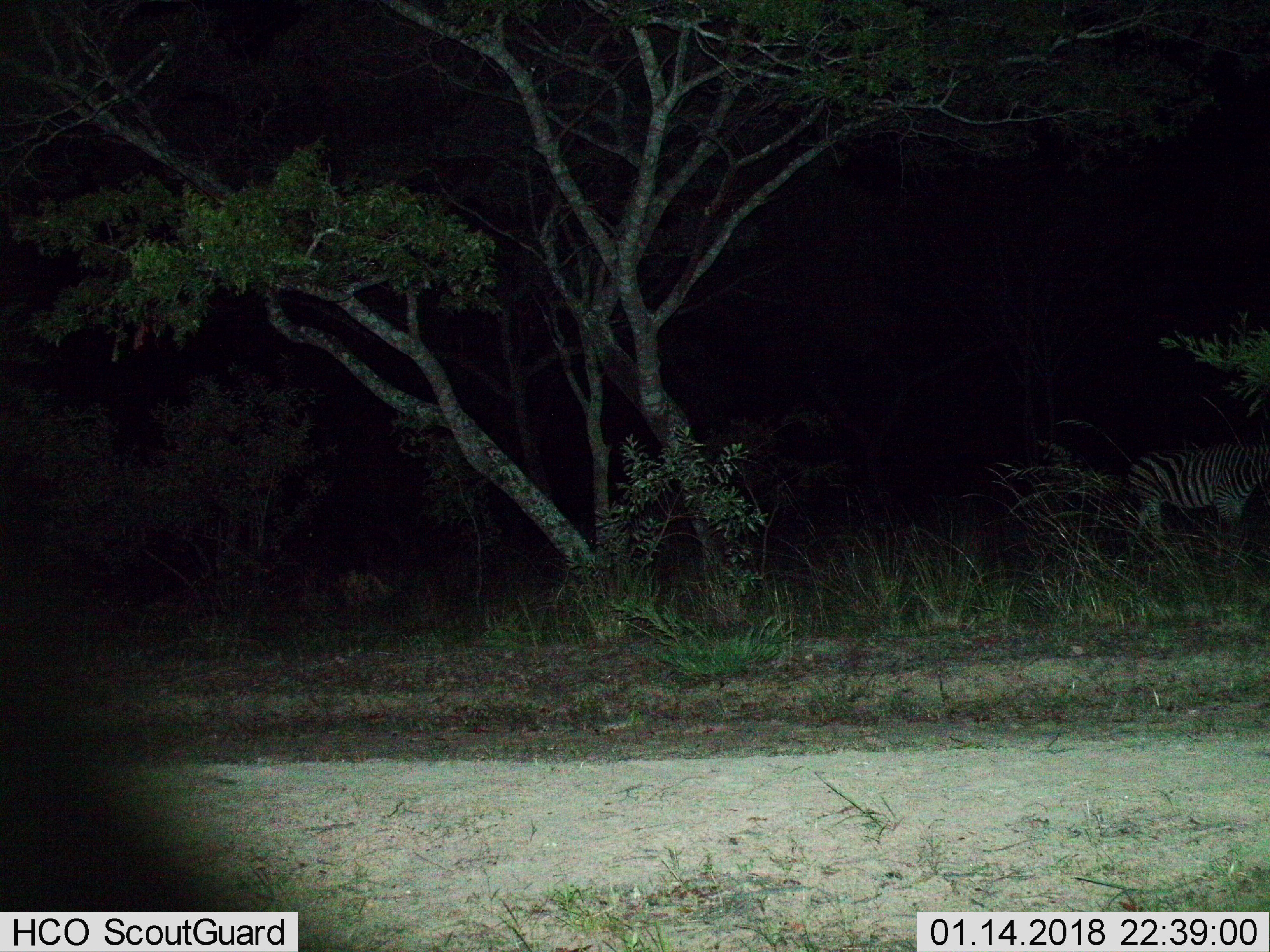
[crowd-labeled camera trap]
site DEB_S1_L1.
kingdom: Animalia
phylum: Chordata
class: Mammalia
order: Perissodactyla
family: Equidae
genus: Equus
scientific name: Equus quagga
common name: plains zebra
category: zebraplains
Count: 1.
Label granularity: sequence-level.